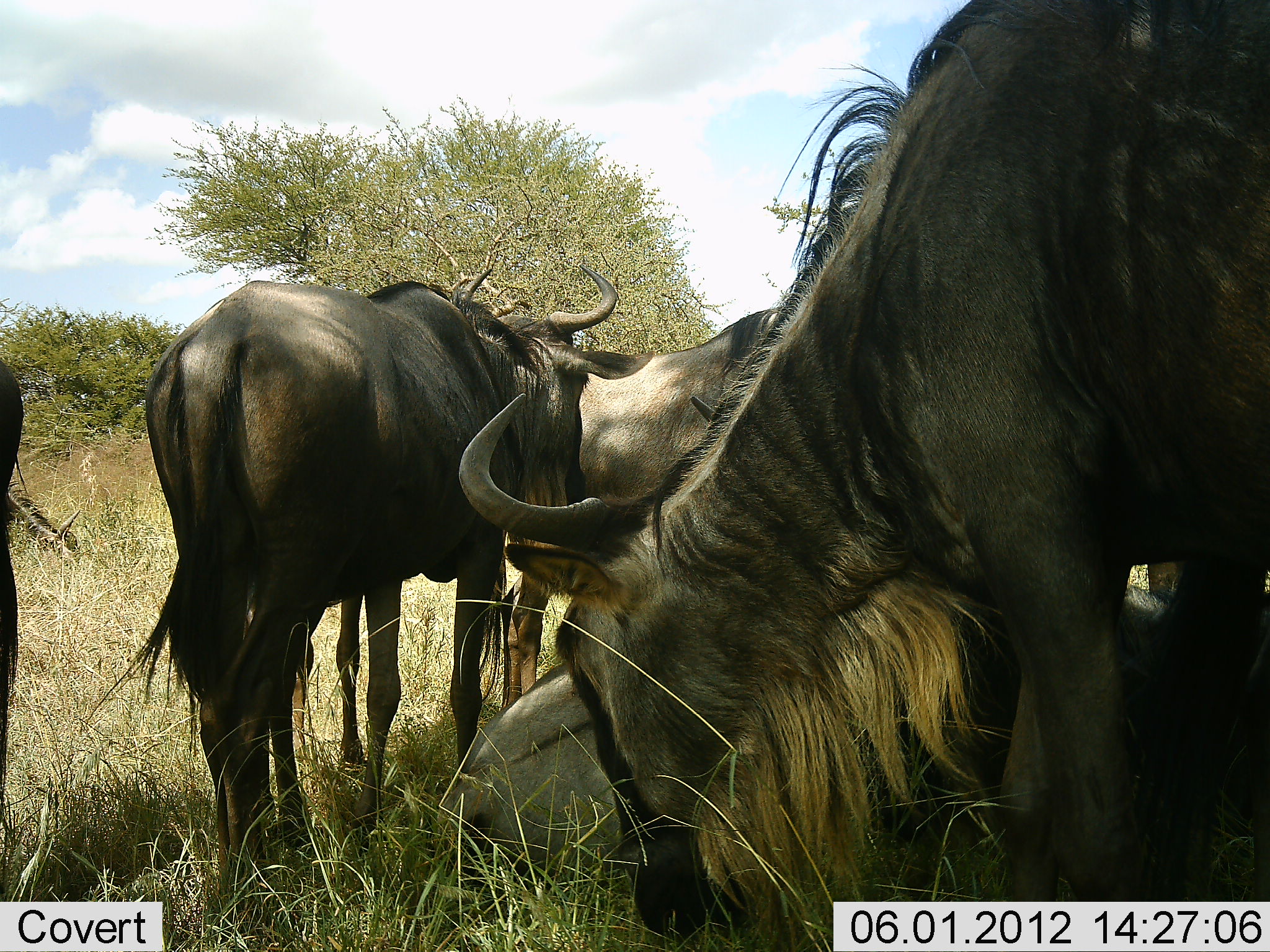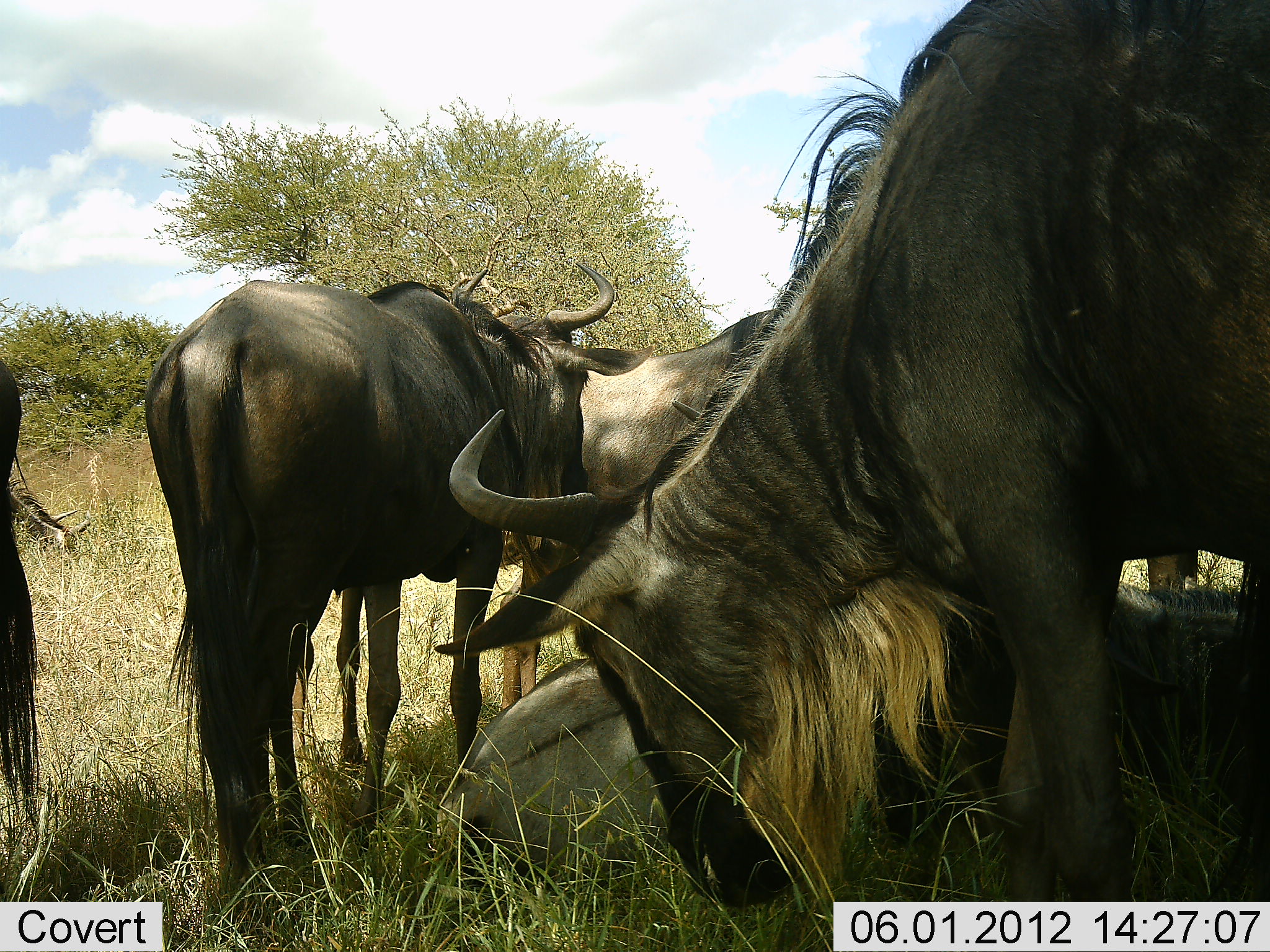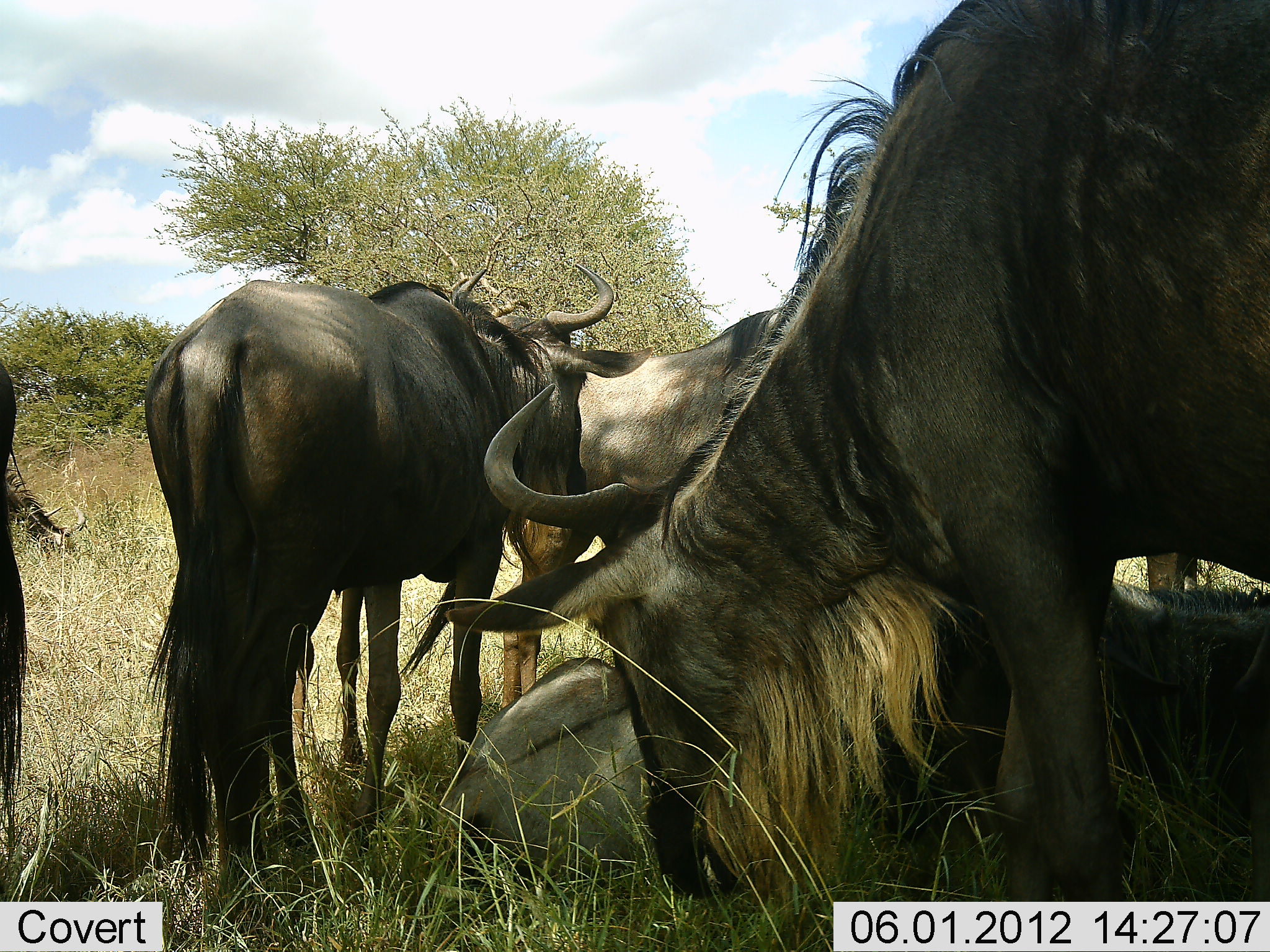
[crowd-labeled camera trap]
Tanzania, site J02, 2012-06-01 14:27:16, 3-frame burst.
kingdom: Animalia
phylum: Chordata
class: Mammalia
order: Artiodactyla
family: Bovidae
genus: Connochaetes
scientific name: Connochaetes taurinus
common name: blue wildebeest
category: wildebeest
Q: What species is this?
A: Wildebeest (blue wildebeest) (Connochaetes taurinus).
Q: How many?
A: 5.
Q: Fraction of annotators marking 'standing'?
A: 60%.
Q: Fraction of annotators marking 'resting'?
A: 60%.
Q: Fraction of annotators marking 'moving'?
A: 10%.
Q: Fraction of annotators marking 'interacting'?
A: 10%.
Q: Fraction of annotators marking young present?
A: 0%.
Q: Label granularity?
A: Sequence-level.